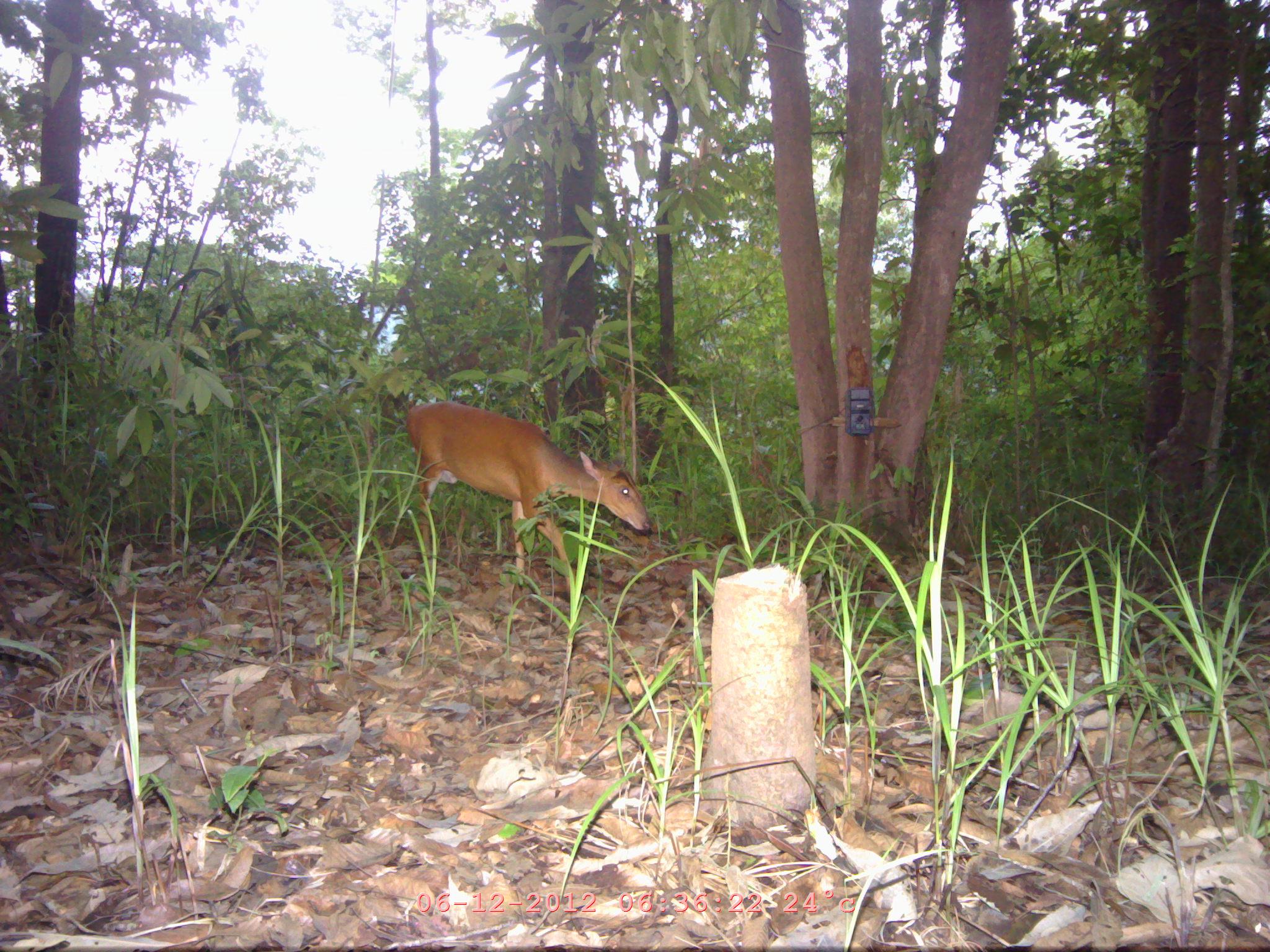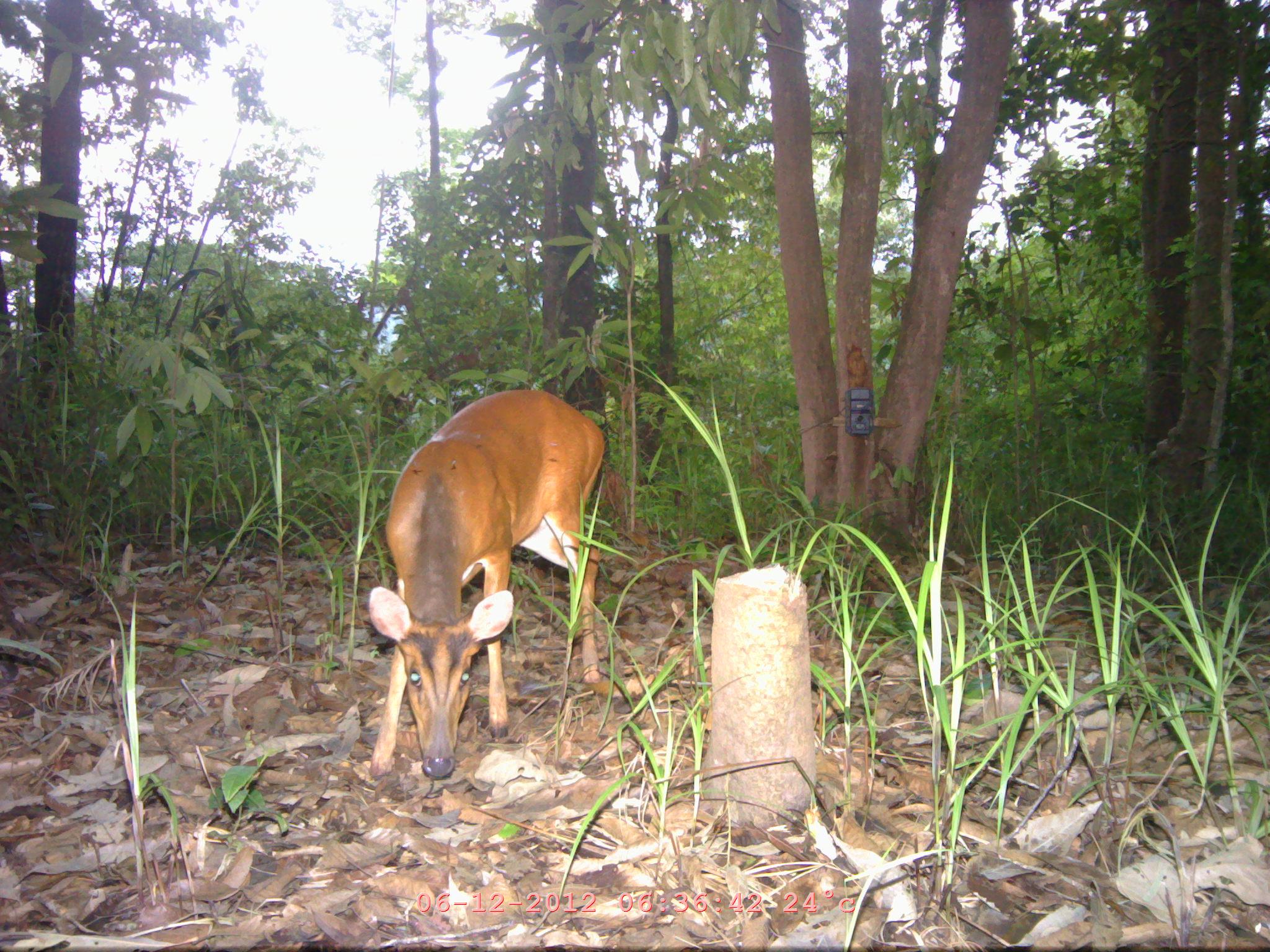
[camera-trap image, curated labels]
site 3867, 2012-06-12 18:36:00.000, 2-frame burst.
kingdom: Animalia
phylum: Chordata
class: Mammalia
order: Artiodactyla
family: Cervidae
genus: Muntiacus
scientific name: Muntiacus muntjak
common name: southern red muntjac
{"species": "Muntiacus muntjak (southern red muntjac)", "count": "1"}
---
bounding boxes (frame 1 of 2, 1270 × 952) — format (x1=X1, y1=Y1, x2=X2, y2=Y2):
muntiacus muntjak: (x1=403, y1=391, x2=649, y2=600)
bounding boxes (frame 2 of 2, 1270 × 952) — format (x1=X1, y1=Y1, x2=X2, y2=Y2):
muntiacus muntjak: (x1=369, y1=386, x2=605, y2=779)